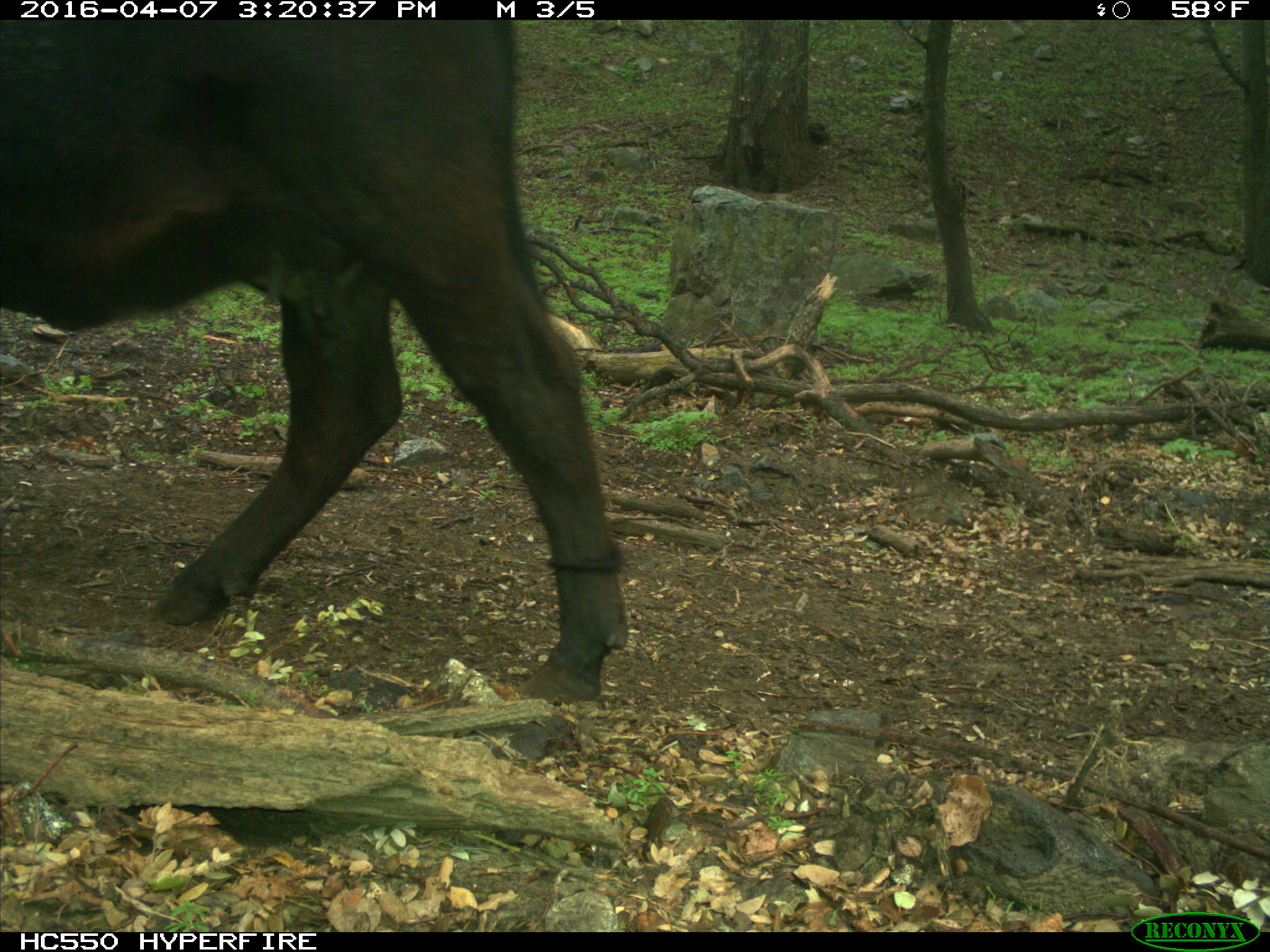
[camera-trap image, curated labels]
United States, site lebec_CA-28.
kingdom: Animalia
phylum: Chordata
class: Mammalia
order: Artiodactyla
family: Bovidae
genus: Bos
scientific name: Bos taurus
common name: domestic cow